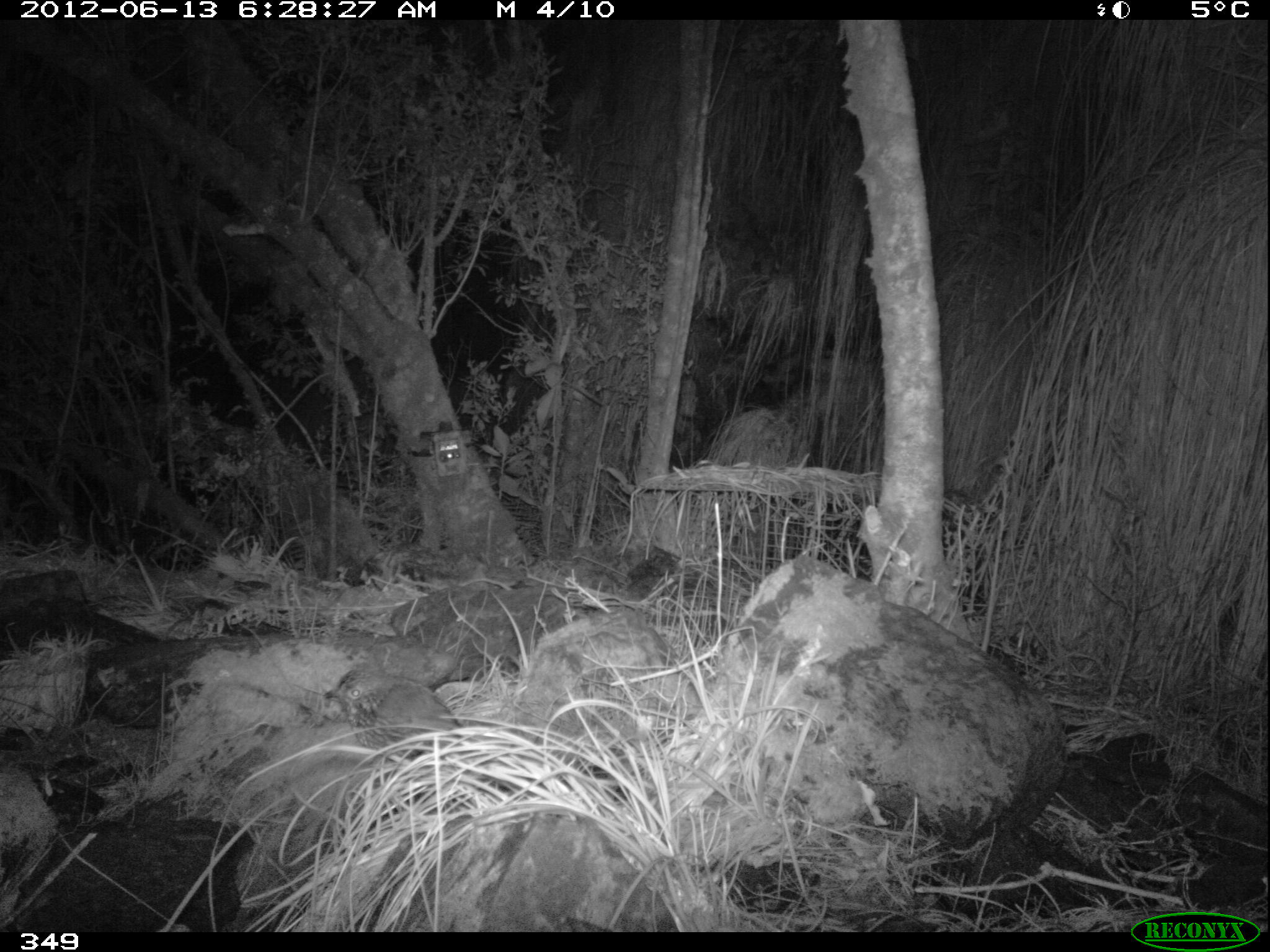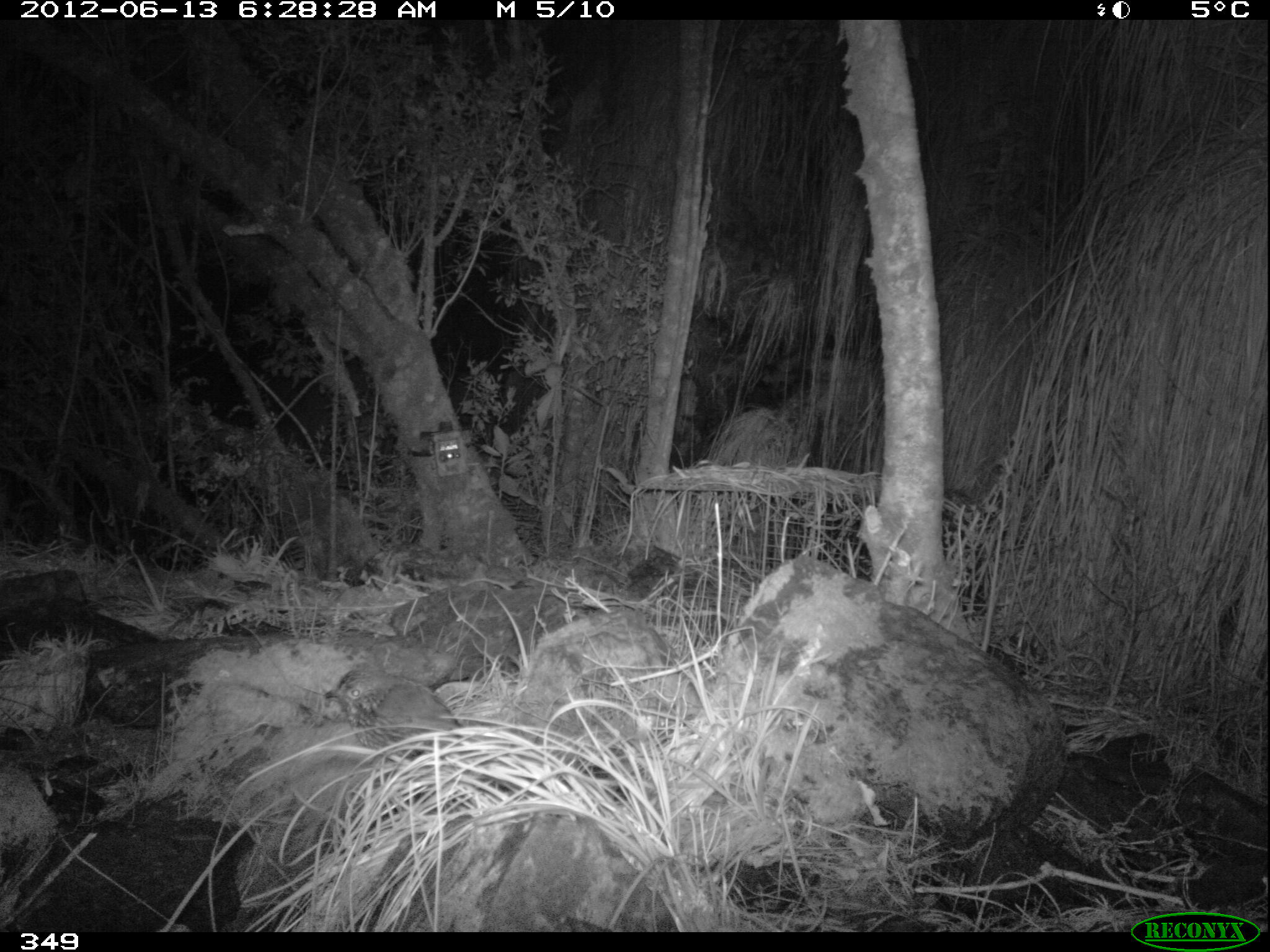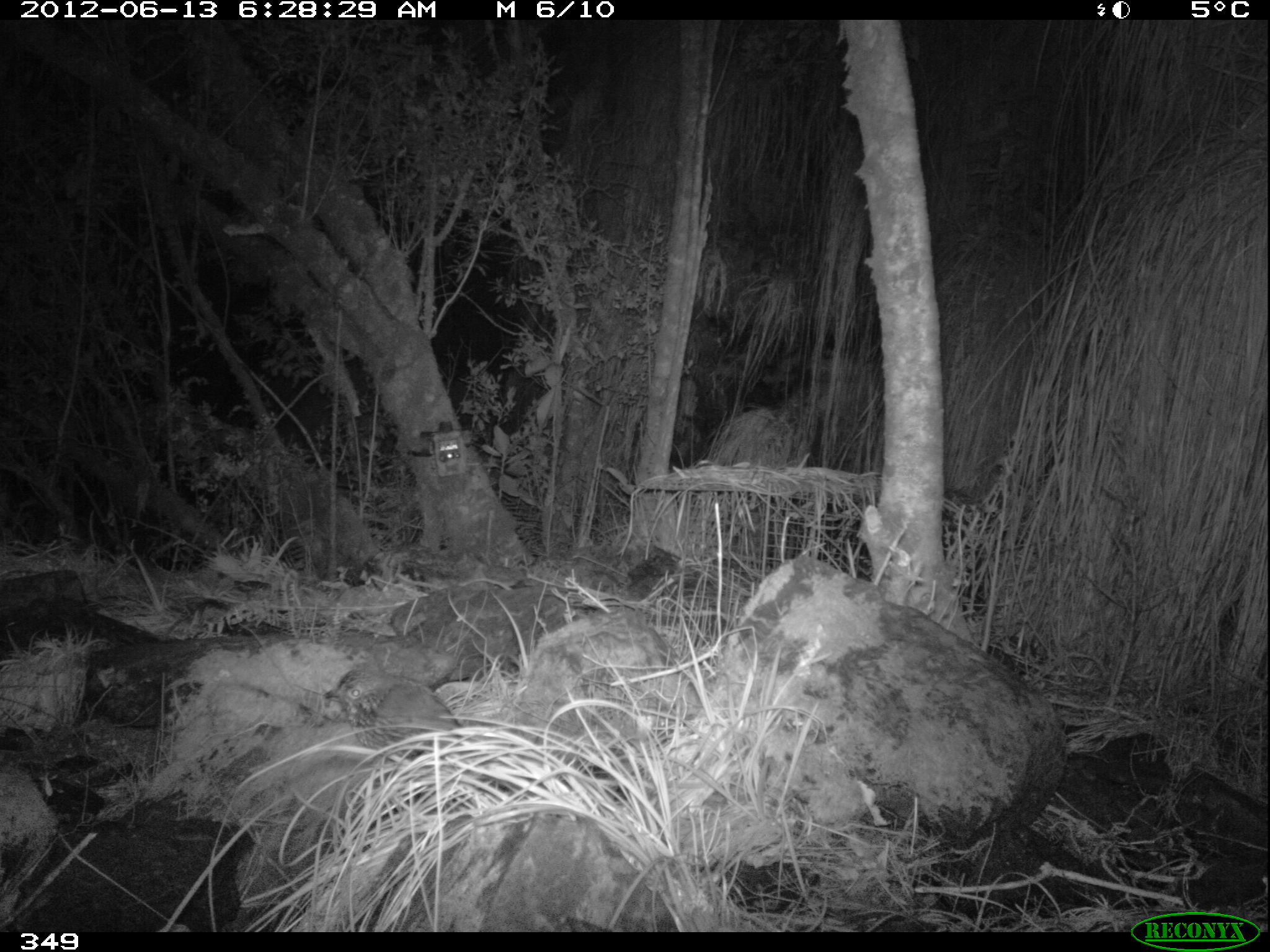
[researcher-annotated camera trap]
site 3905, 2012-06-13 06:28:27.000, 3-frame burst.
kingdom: Animalia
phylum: Chordata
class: Aves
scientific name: Aves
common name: bird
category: unknown bird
Unknown bird (bird) (Aves).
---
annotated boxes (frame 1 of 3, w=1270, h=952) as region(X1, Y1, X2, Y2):
unknown bird: region(324, 667, 472, 771)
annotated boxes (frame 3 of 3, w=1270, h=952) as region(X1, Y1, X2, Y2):
unknown bird: region(322, 666, 472, 770)